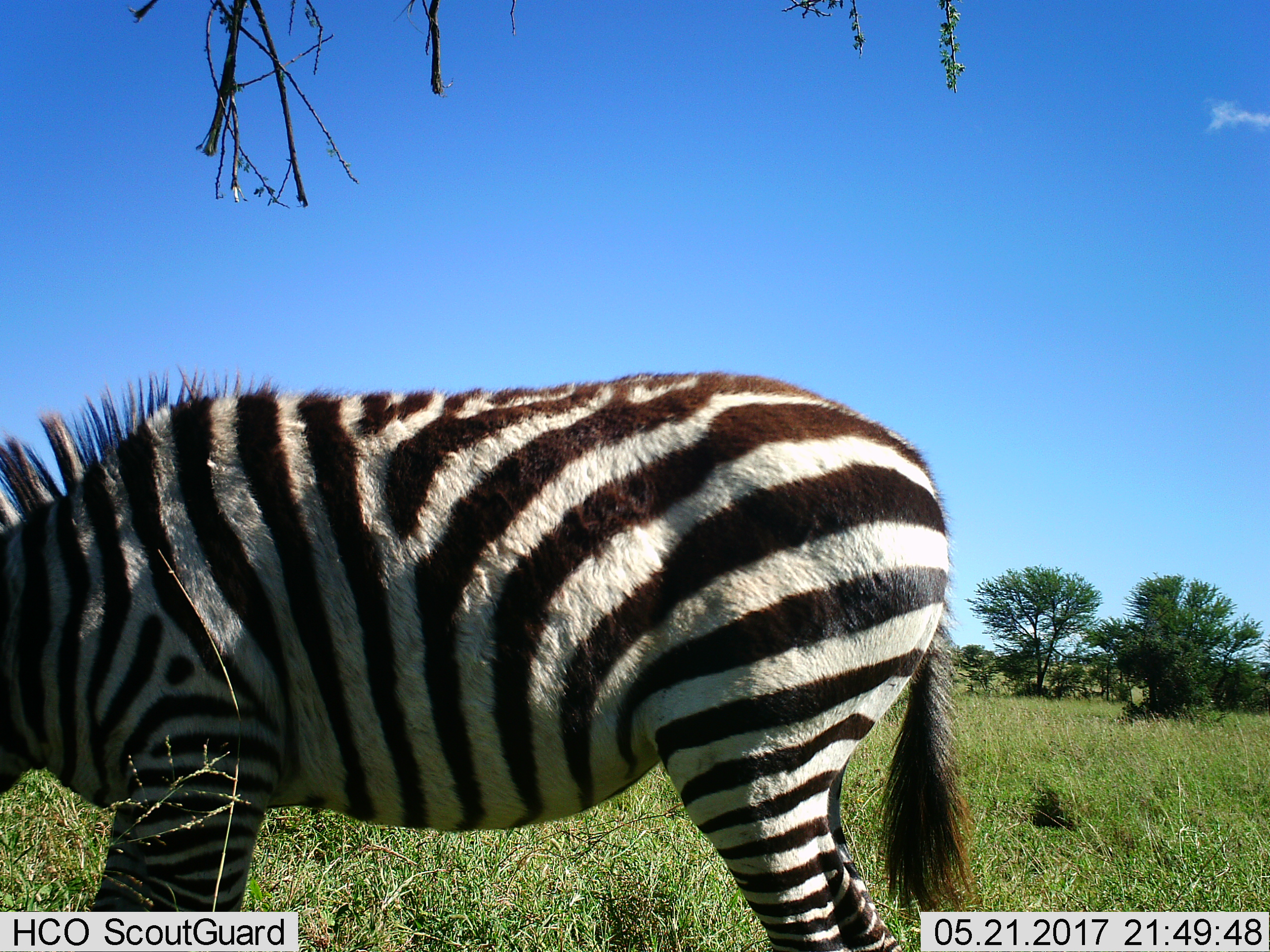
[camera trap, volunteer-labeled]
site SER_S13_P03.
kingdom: Animalia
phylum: Chordata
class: Mammalia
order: Perissodactyla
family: Equidae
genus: Equus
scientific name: Equus quagga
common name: plains zebra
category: zebraplains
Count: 1.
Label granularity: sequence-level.